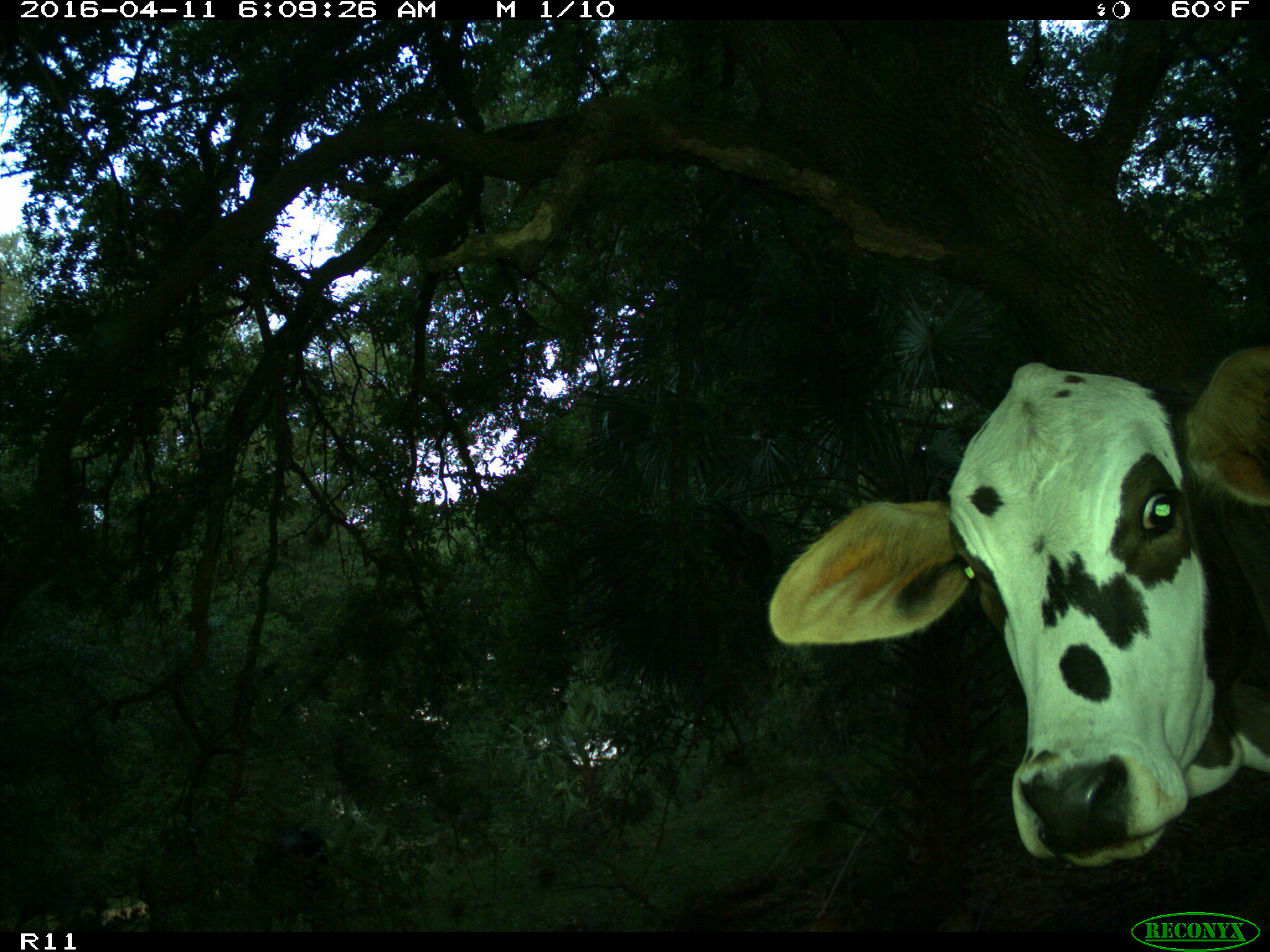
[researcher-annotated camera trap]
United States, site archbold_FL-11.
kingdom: Animalia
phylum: Chordata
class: Mammalia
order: Artiodactyla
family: Bovidae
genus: Bos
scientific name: Bos taurus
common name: domestic cow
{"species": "Bos taurus (domestic cow)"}